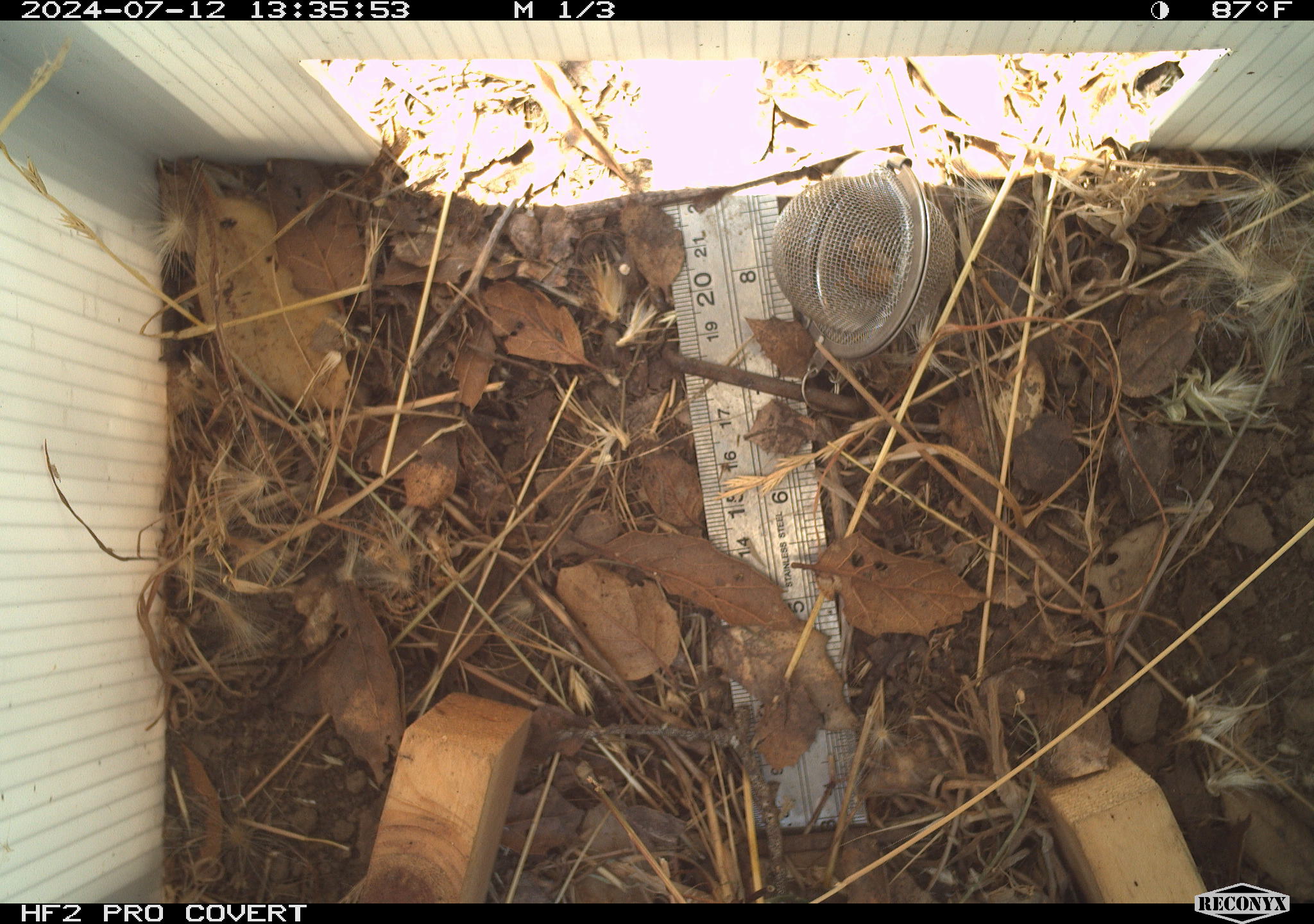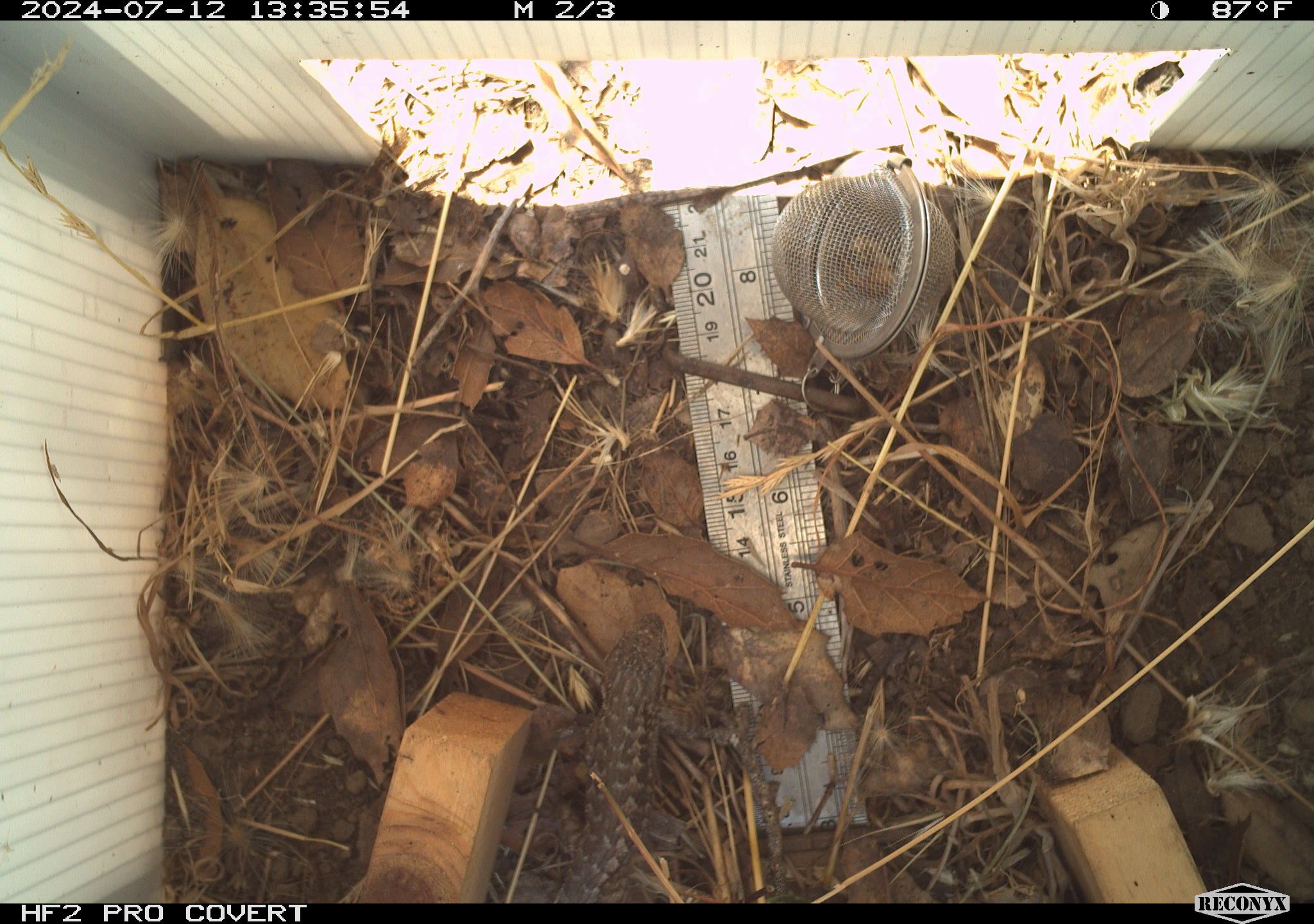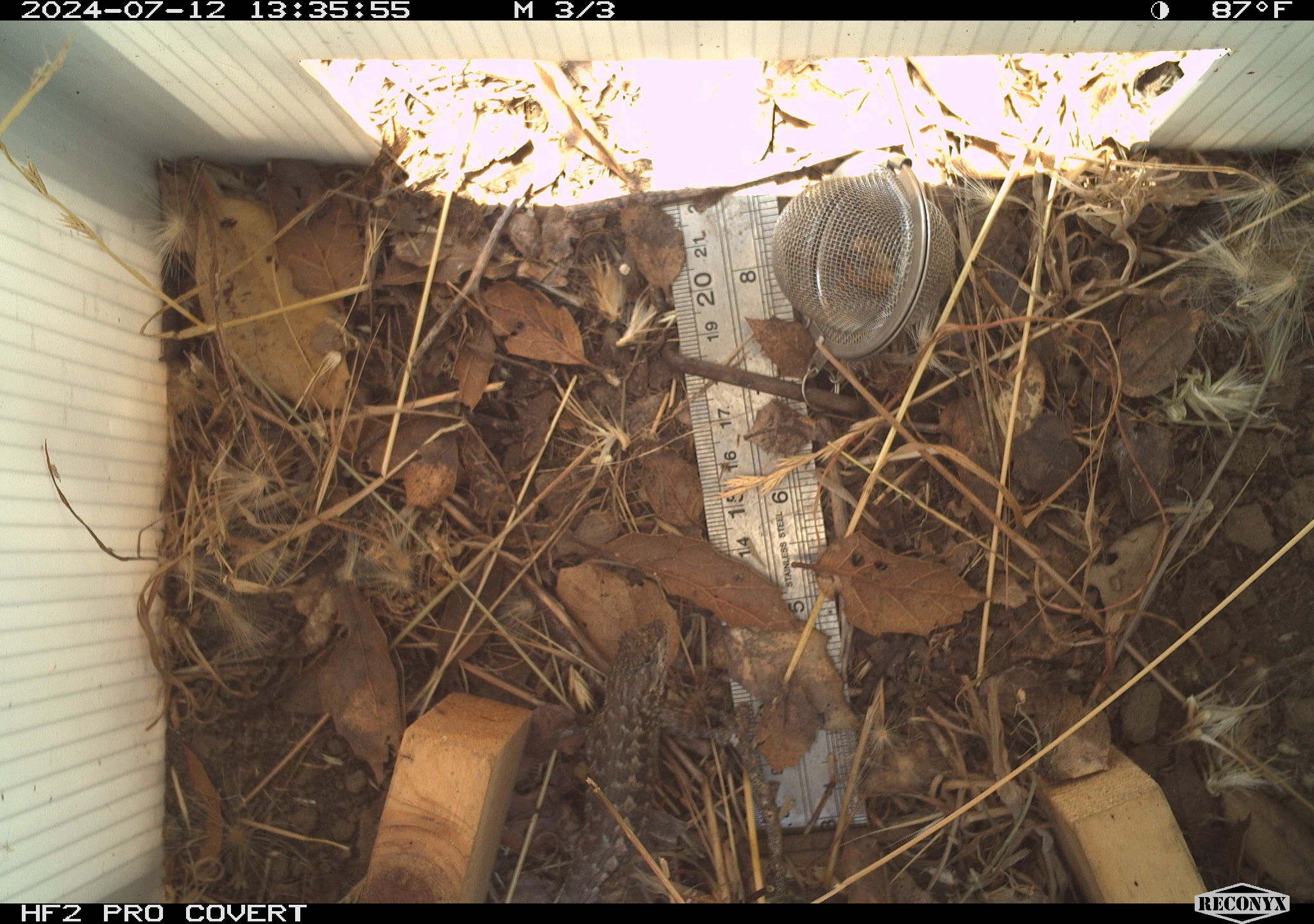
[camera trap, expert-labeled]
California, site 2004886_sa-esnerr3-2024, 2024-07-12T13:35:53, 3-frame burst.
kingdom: Animalia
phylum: Chordata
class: Reptilia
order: Squamata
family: Phrynosomatidae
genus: Sceloporus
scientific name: Sceloporus occidentalis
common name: western fence lizard